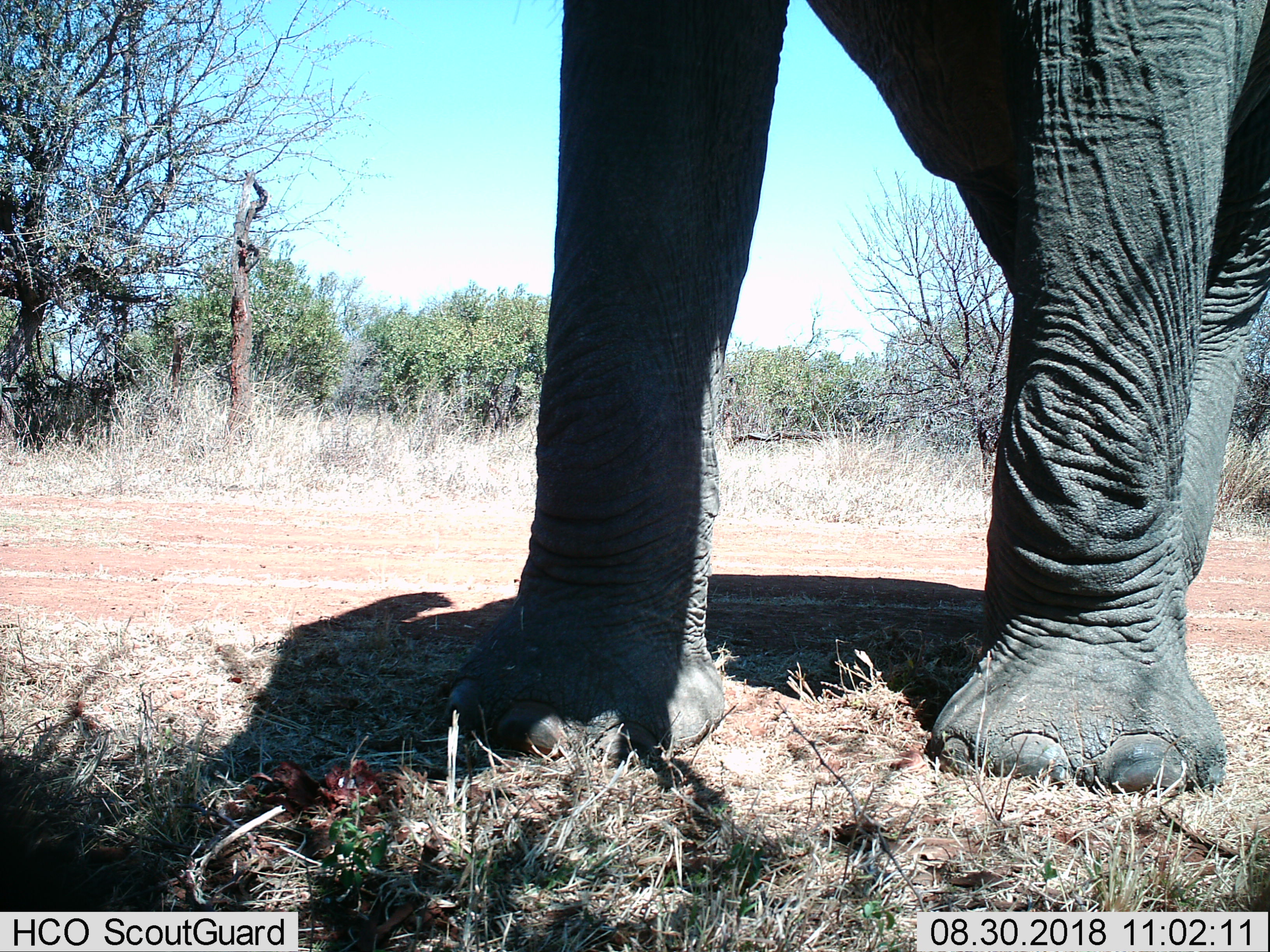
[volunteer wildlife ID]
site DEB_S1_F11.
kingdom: Animalia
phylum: Chordata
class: Mammalia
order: Proboscidea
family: Elephantidae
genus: Loxodonta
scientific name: Loxodonta africana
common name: african bush elephant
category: elephant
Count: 1.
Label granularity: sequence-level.